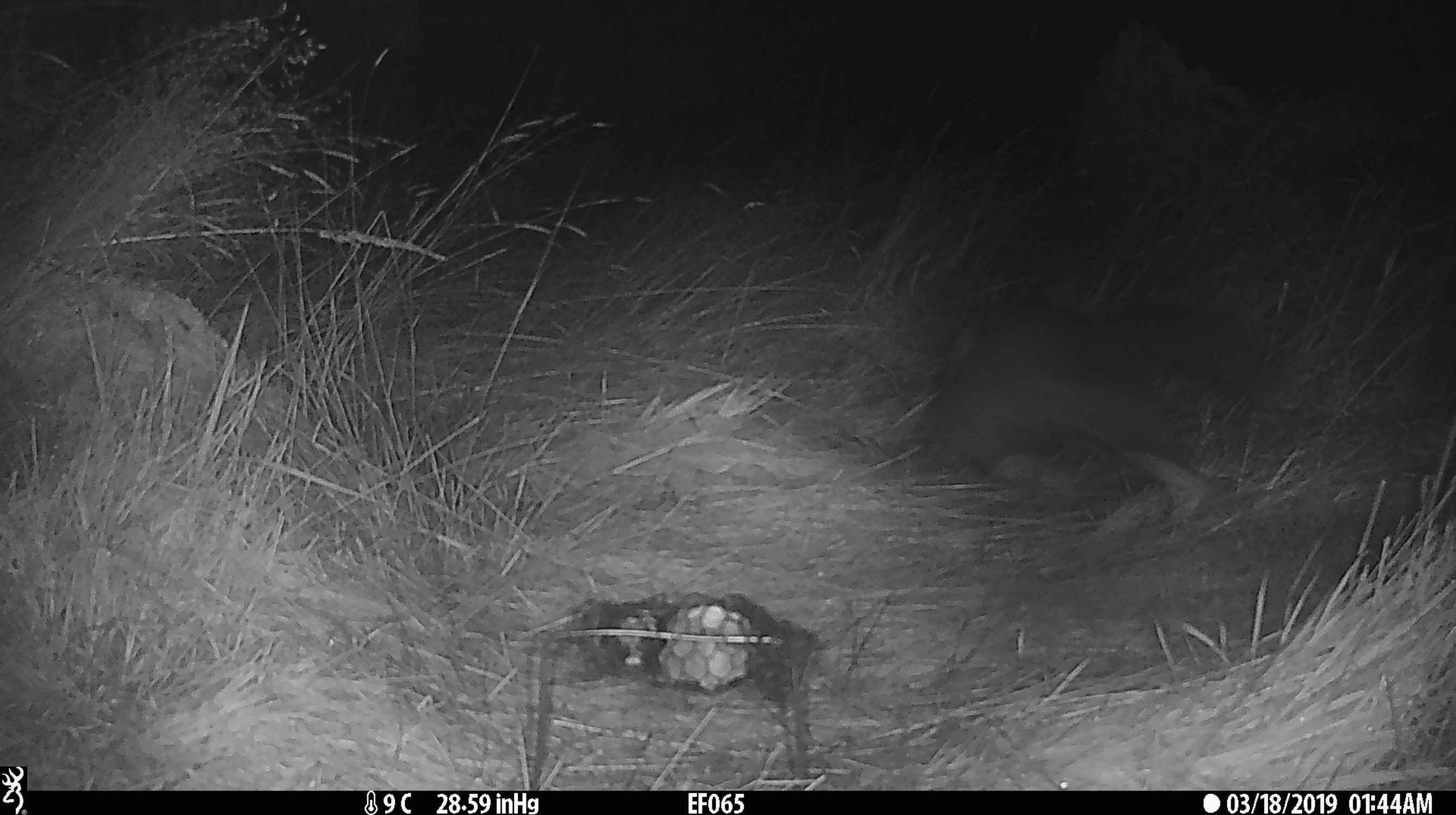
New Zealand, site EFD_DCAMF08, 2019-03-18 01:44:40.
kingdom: Animalia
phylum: Chordata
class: Mammalia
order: Diprotodontia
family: Phalangeridae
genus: Trichosurus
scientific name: Trichosurus vulpecula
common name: common brushtail possum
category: possum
Possum (common brushtail possum) (Trichosurus vulpecula).